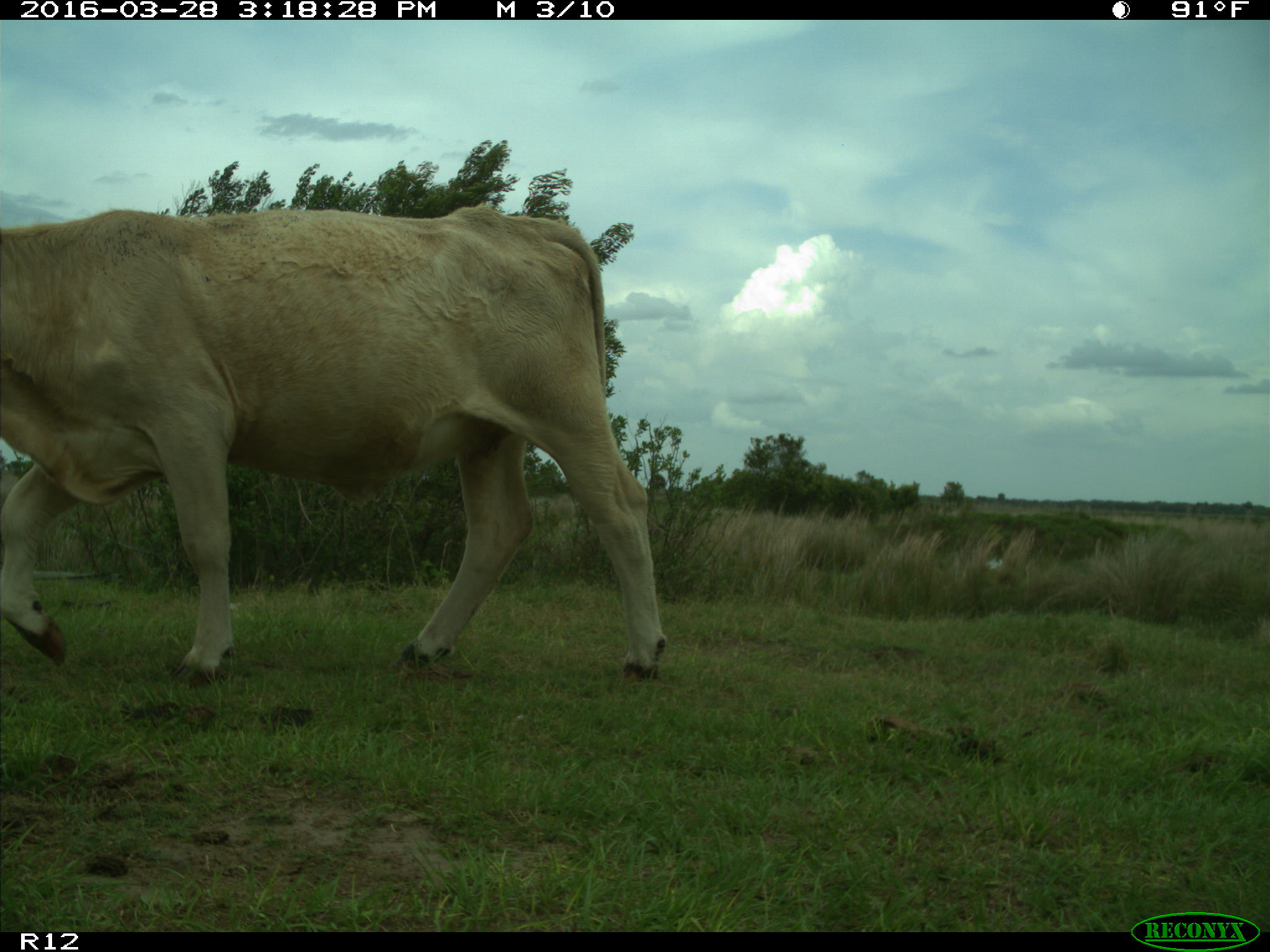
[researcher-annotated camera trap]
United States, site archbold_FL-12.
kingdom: Animalia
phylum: Chordata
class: Mammalia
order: Artiodactyla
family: Bovidae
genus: Bos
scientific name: Bos taurus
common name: domestic cow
Bos taurus (domestic cow).